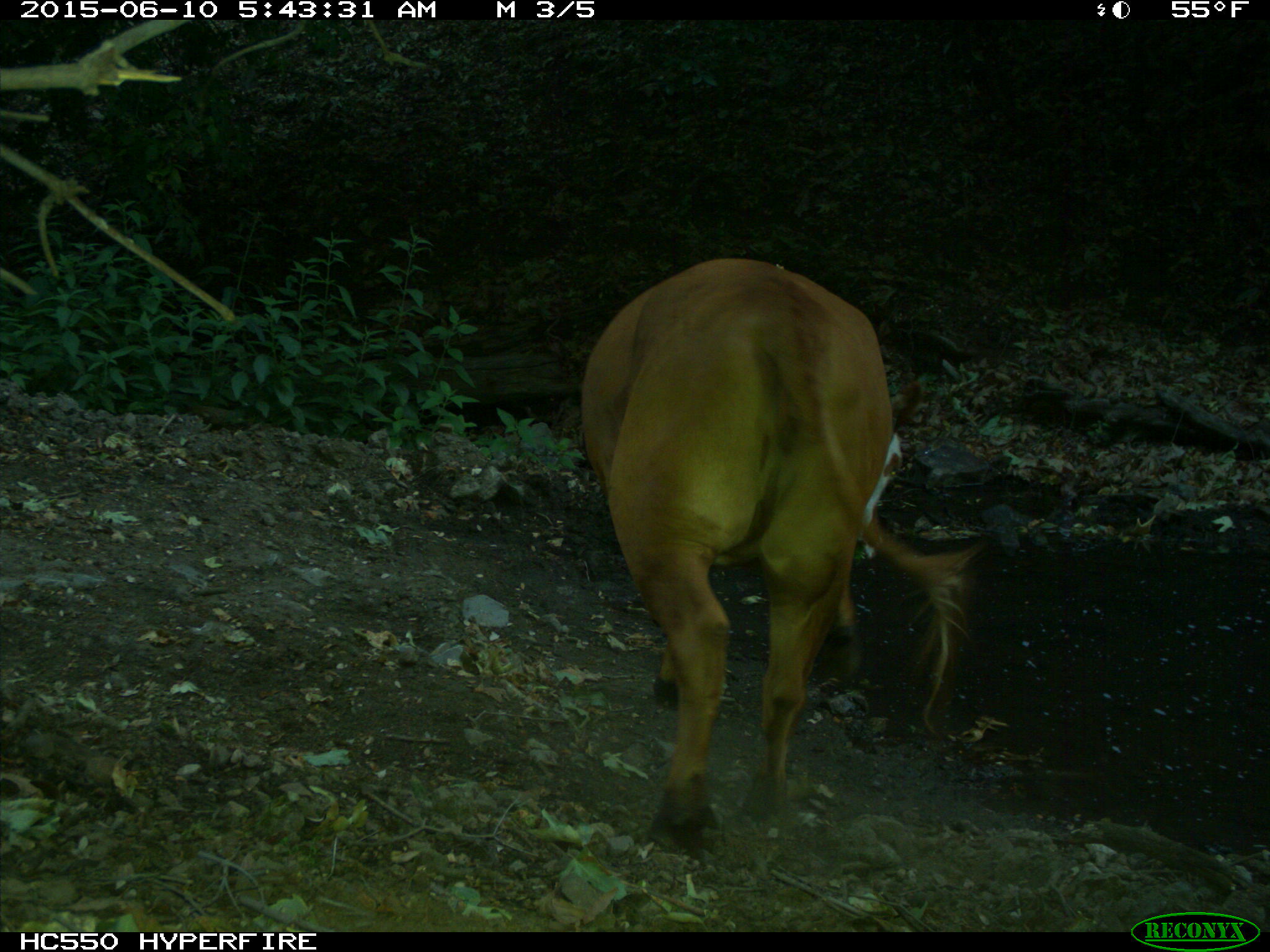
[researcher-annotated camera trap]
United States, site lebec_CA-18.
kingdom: Animalia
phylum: Chordata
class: Mammalia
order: Artiodactyla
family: Bovidae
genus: Bos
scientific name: Bos taurus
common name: domestic cow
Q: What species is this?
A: Bos taurus (domestic cow).